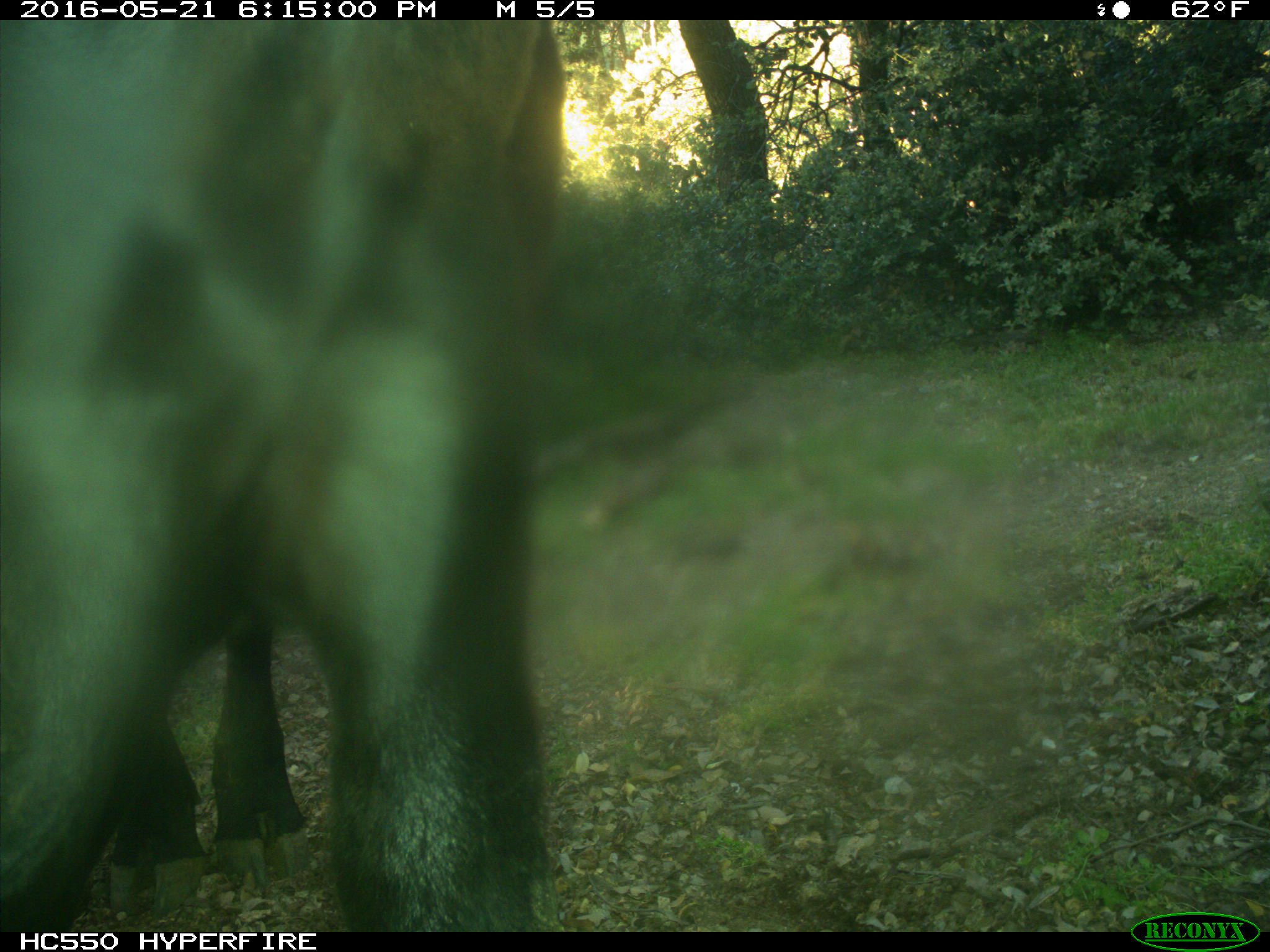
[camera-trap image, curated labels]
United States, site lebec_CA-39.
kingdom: Animalia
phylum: Chordata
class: Mammalia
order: Artiodactyla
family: Bovidae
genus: Bos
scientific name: Bos taurus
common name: domestic cow